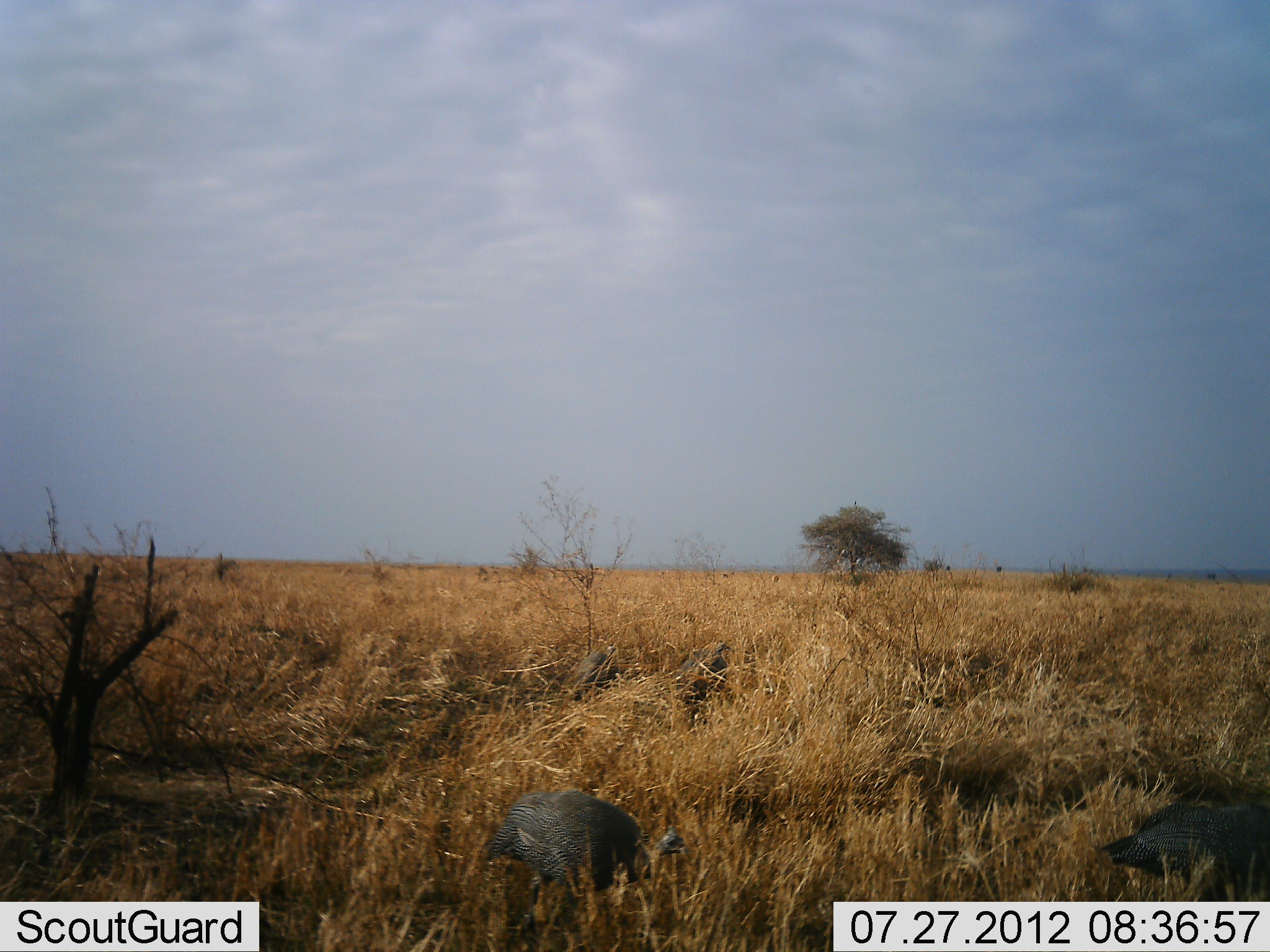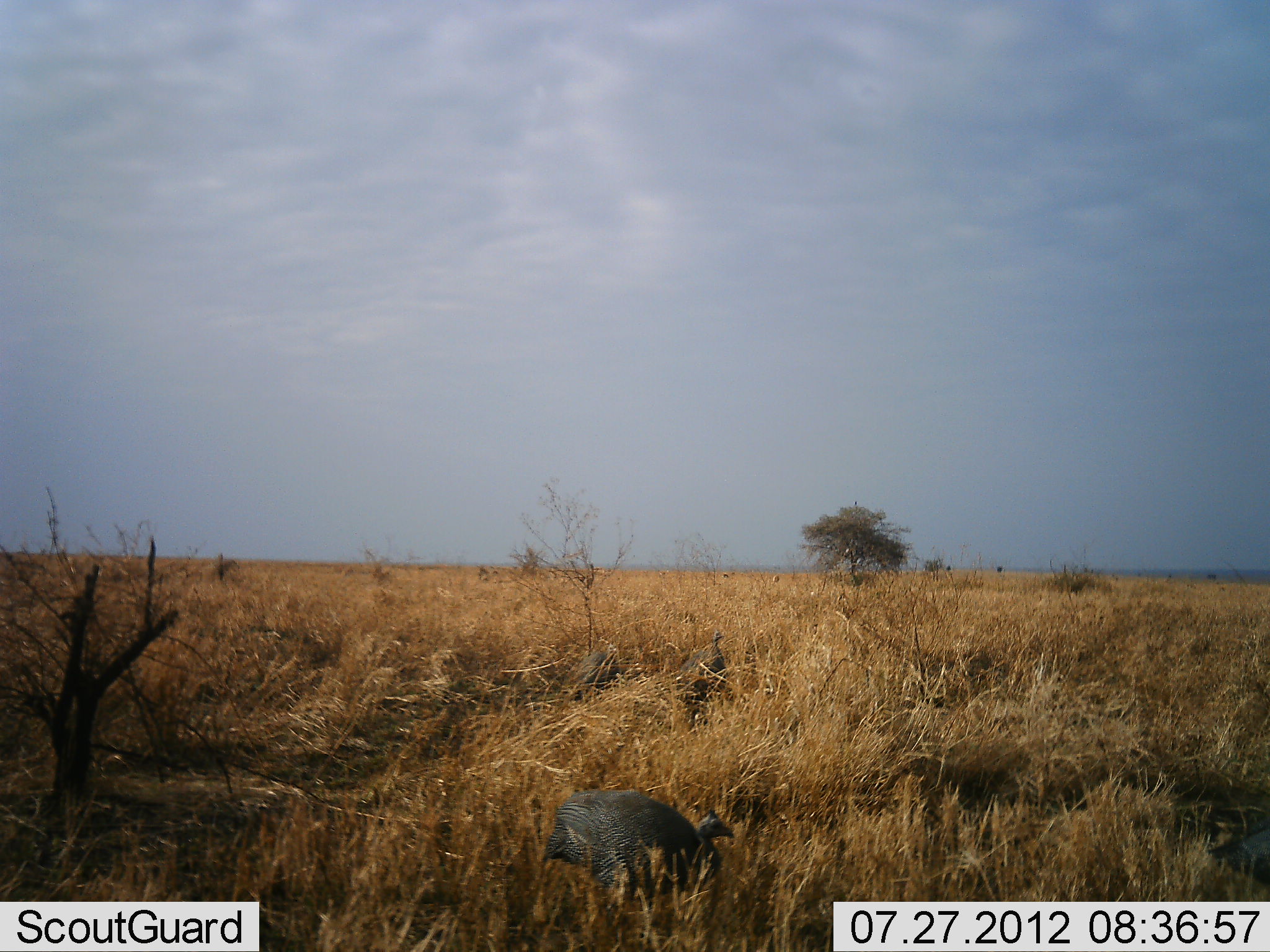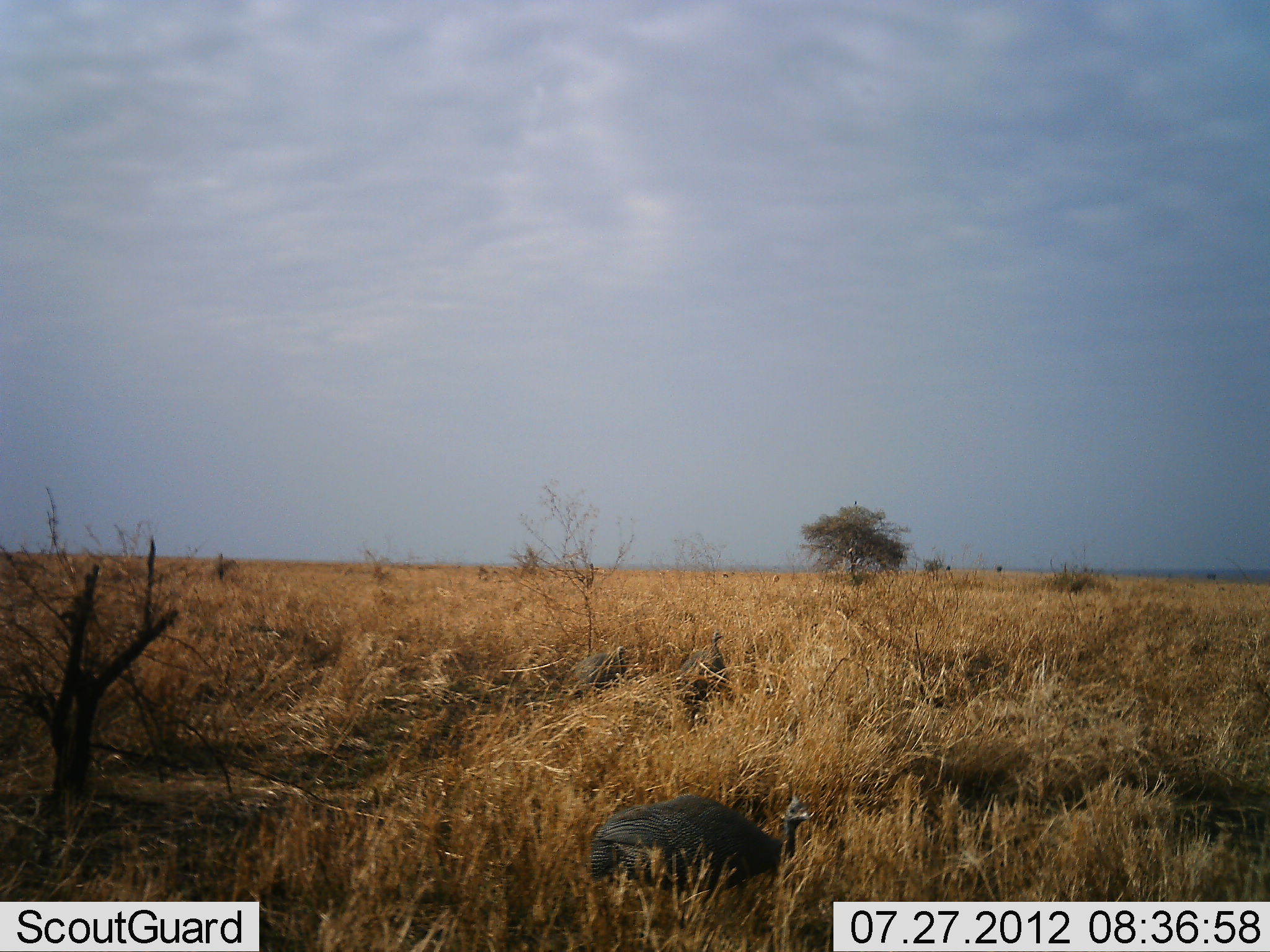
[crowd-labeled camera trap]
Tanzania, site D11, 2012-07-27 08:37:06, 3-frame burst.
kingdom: Animalia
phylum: Chordata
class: Aves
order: Galliformes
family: Numididae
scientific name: Numididae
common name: guinea fowl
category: guineafowl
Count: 4.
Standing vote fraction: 20%.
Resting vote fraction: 10%.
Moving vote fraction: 70%.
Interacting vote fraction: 0%.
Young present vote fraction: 0%.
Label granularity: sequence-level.